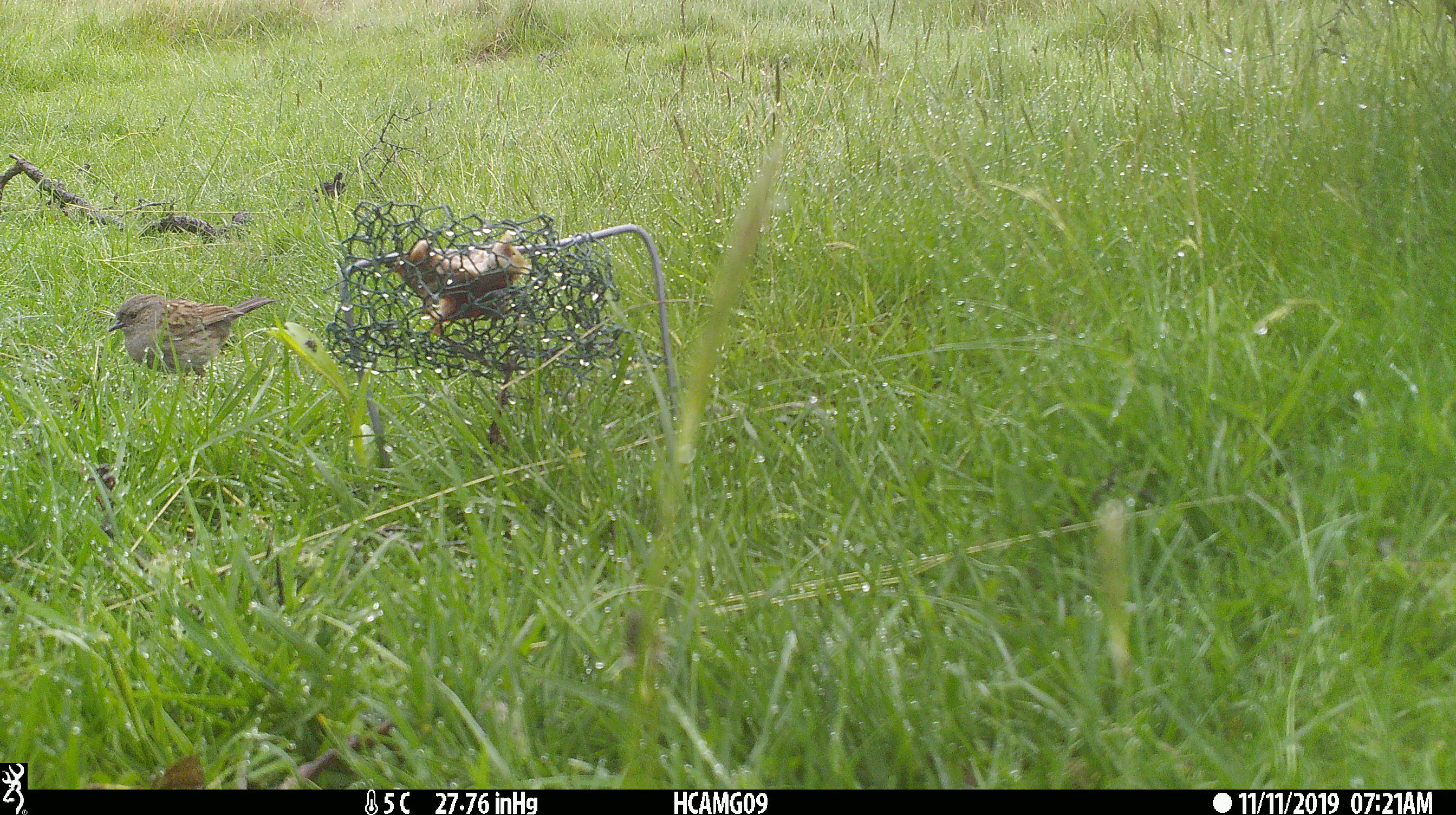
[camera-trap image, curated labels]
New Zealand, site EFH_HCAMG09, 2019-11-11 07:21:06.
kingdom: Animalia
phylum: Chordata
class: Aves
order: Passeriformes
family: Prunellidae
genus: Prunella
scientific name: Prunella modularis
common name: dunnock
Dunnock (Prunella modularis).